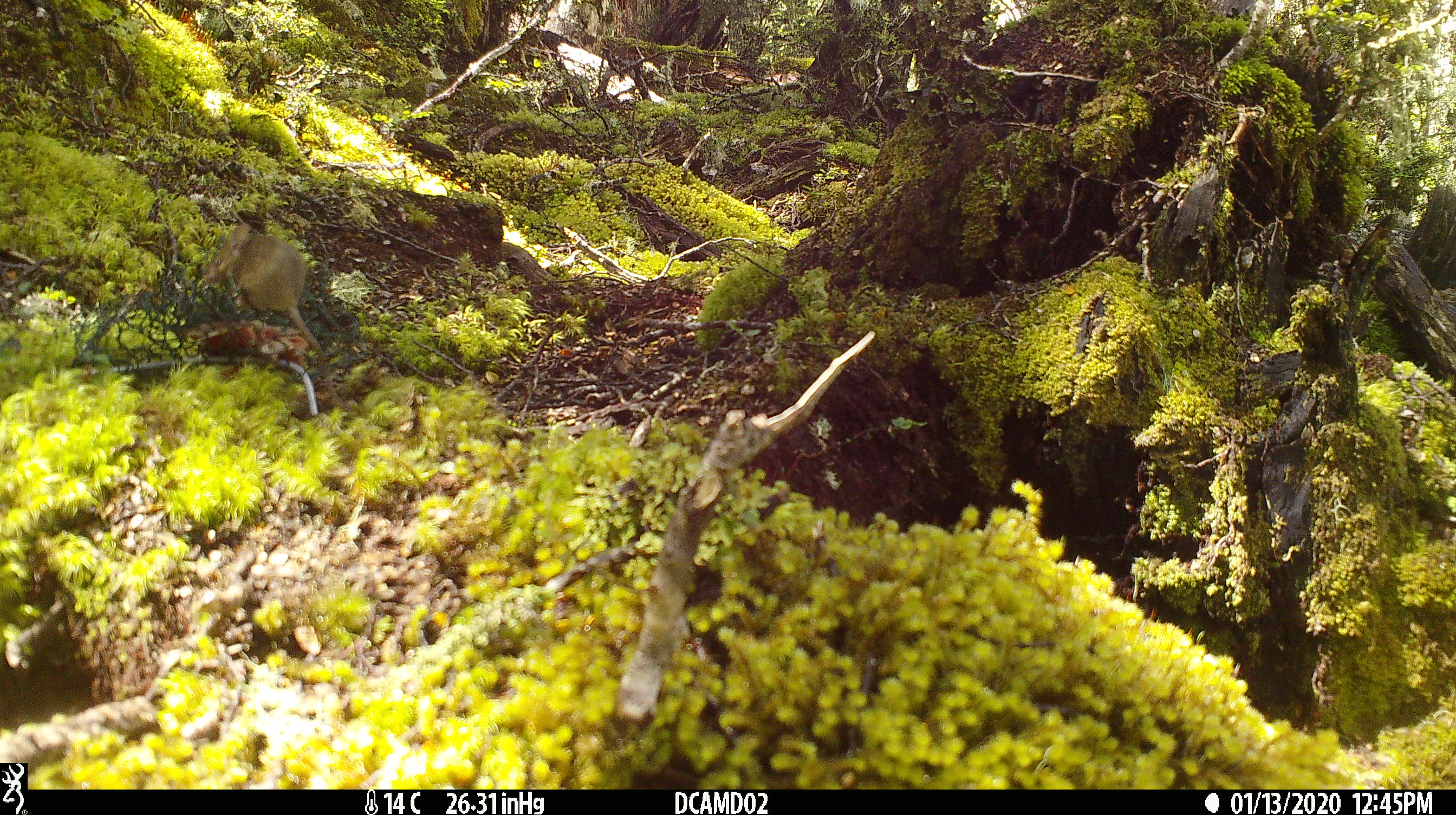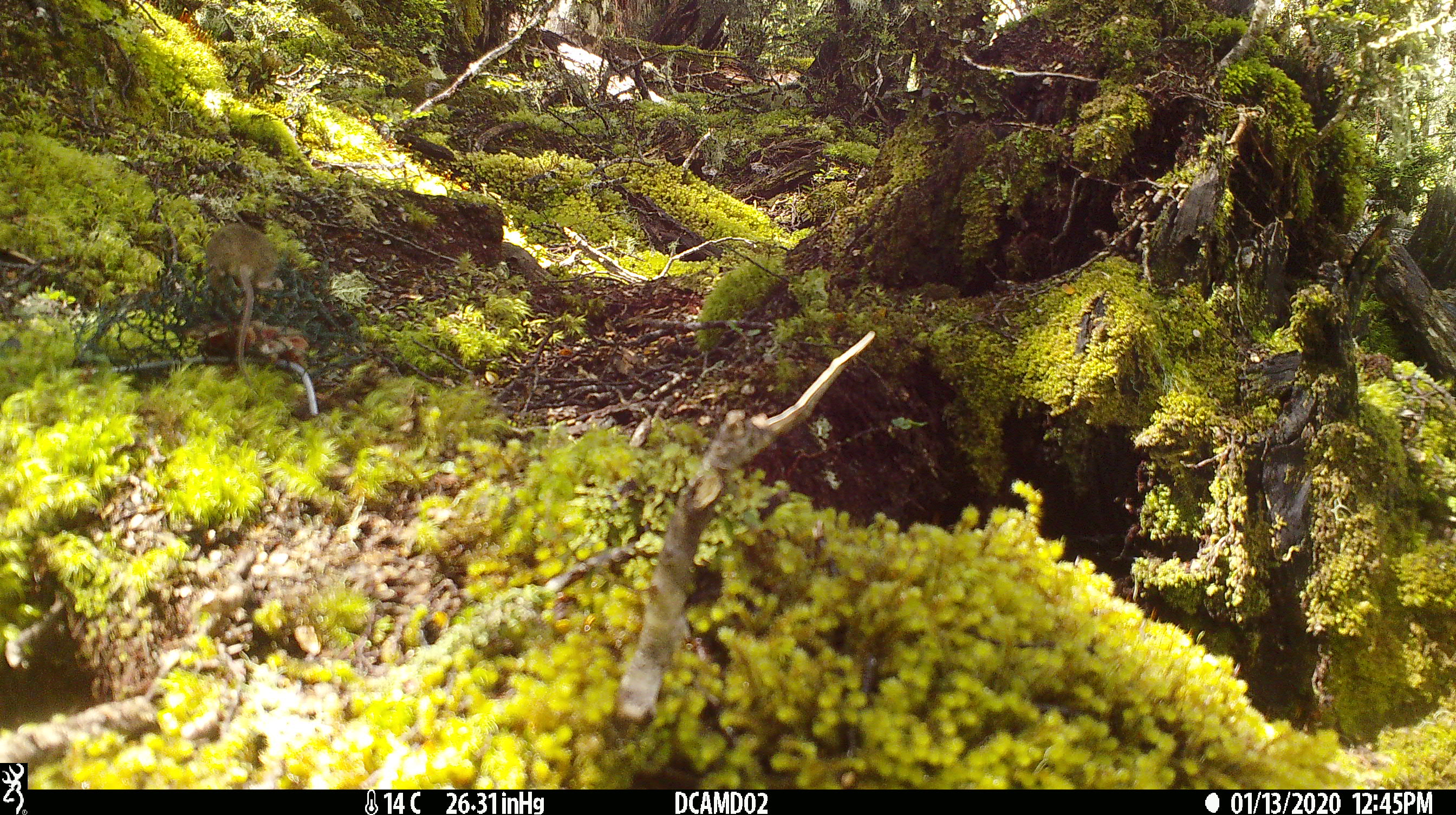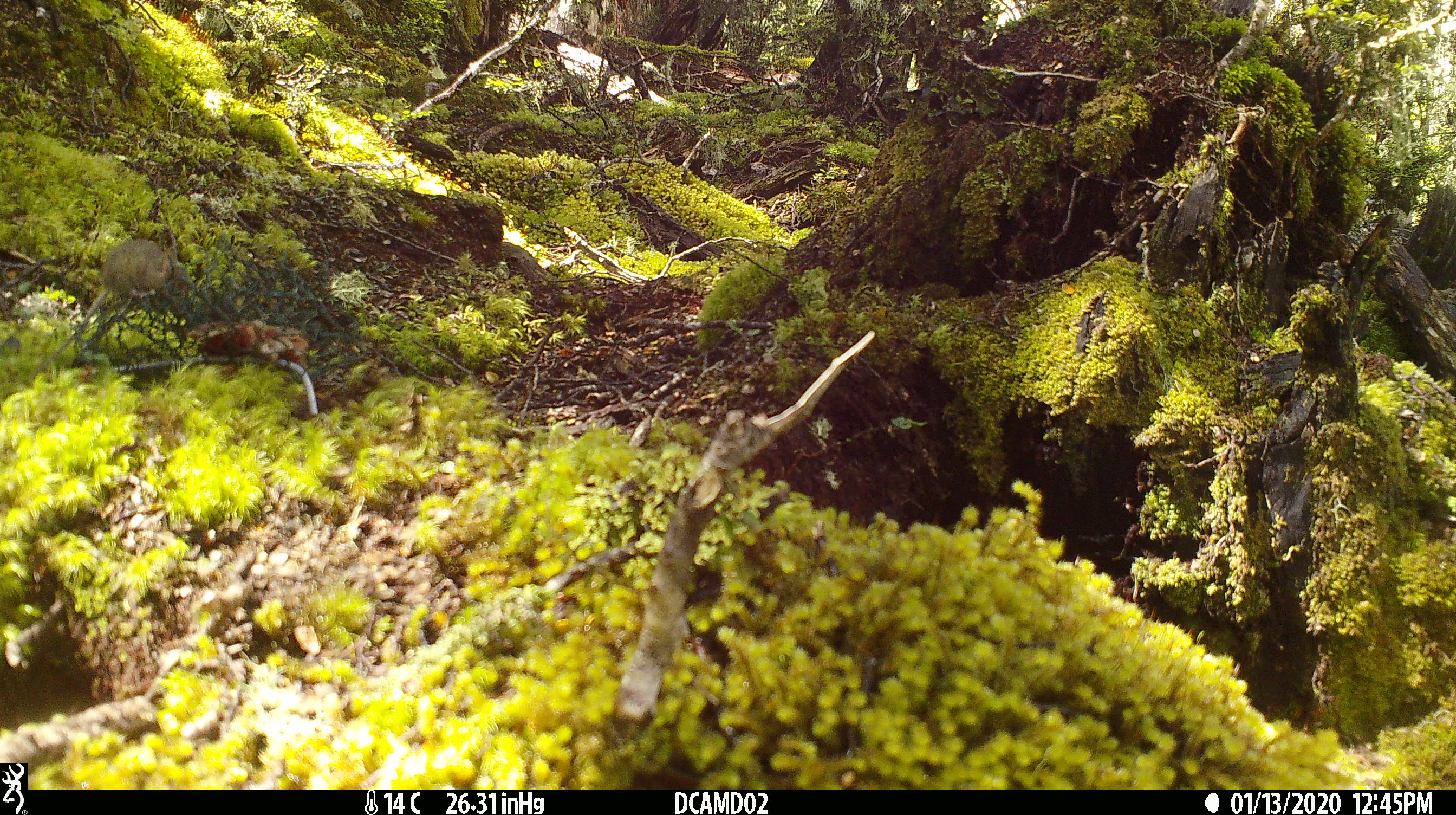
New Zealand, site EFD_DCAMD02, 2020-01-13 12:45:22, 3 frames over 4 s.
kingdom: Animalia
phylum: Chordata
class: Mammalia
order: Rodentia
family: Muridae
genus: Mus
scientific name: Mus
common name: mouse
Mouse (Mus).